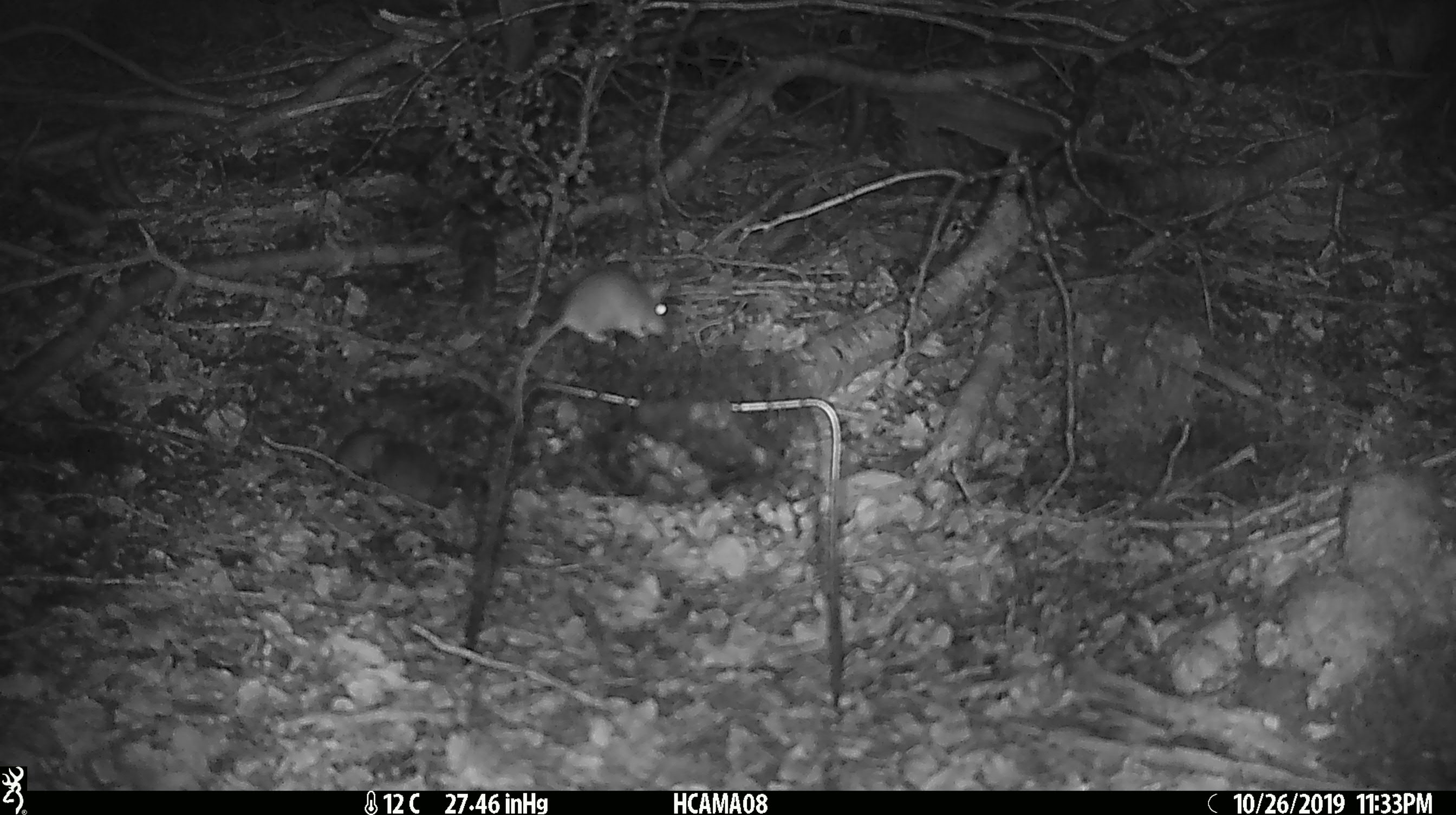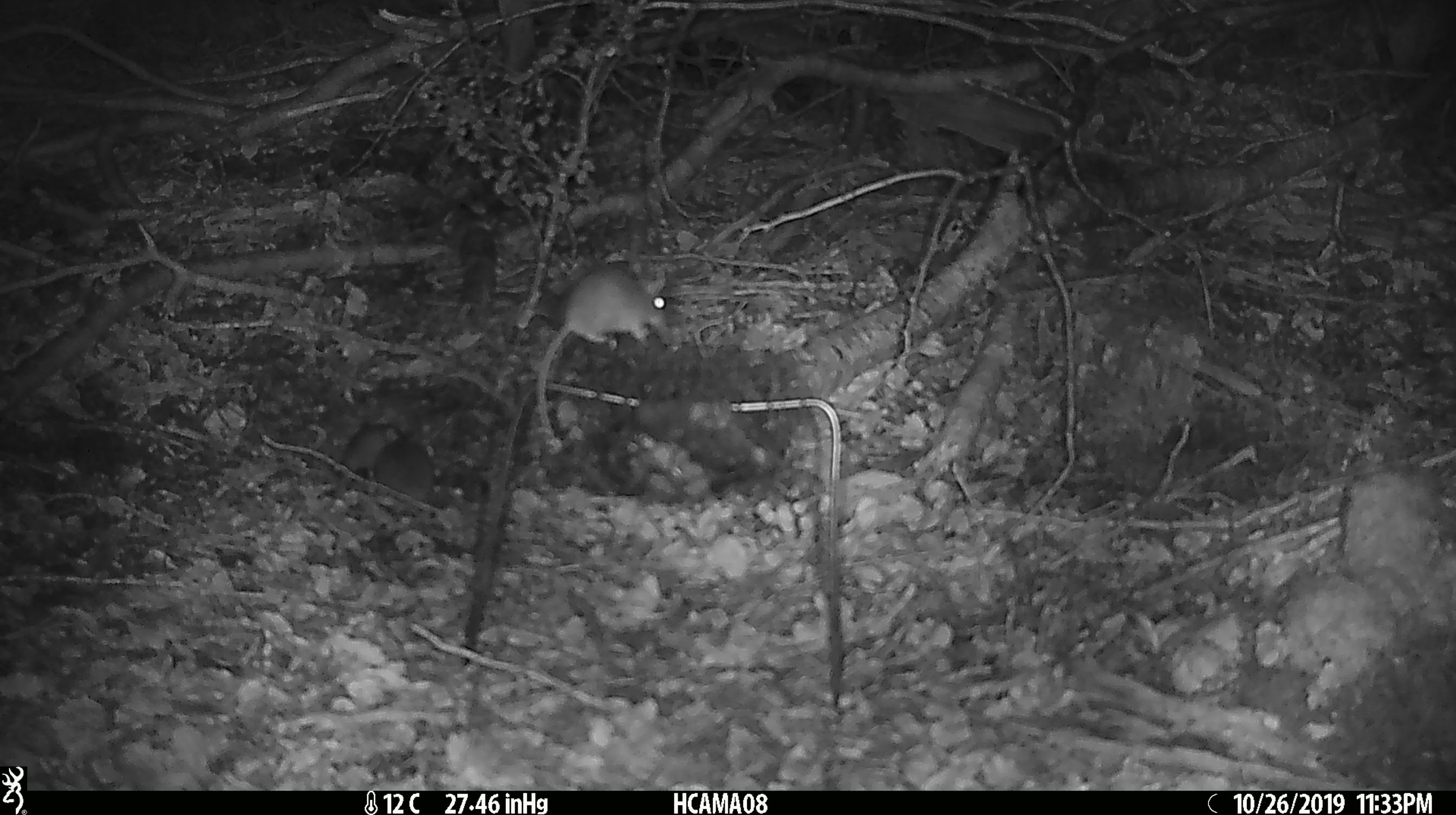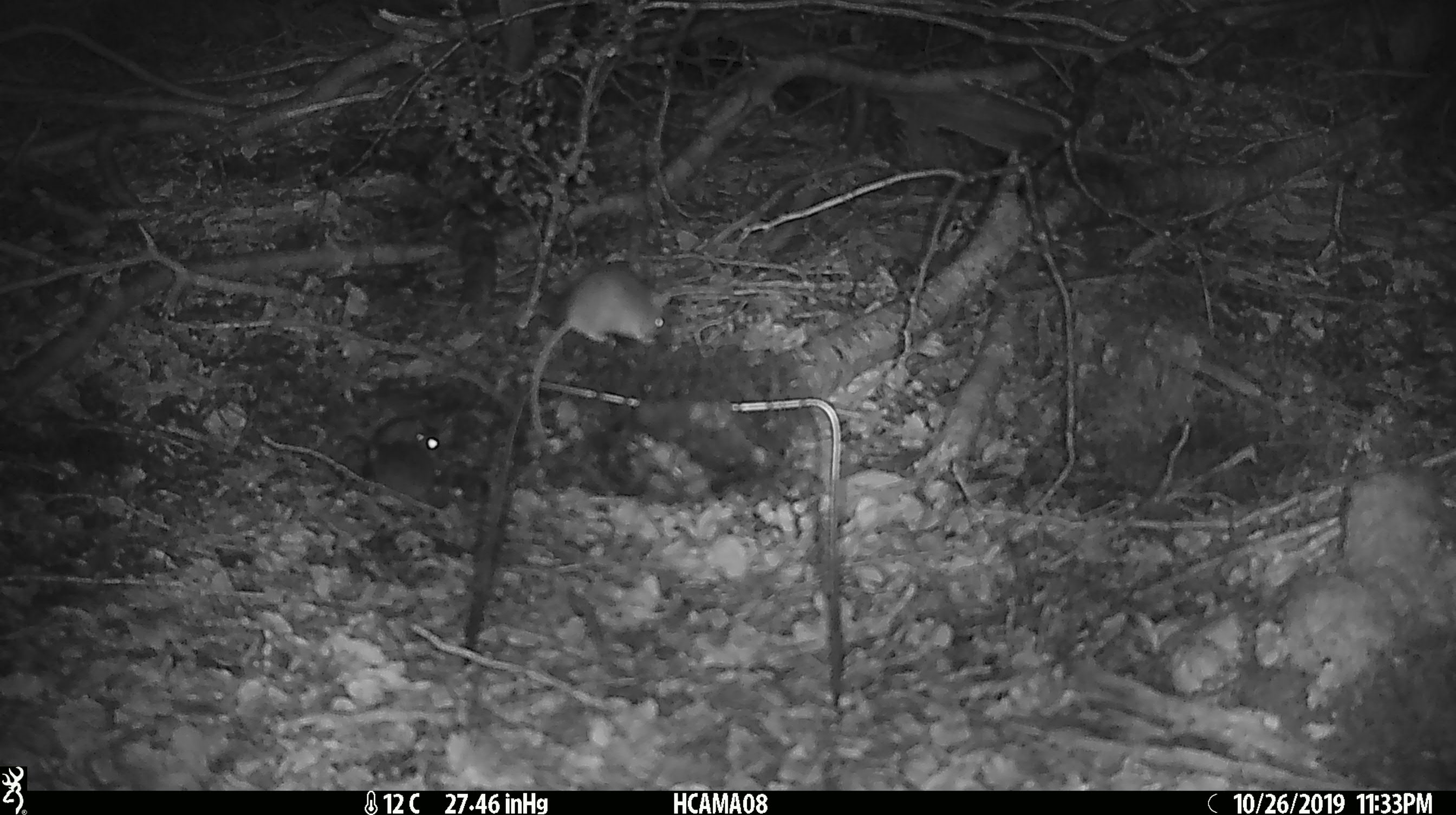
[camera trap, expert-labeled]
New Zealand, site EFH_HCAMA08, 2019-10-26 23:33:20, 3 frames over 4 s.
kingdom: Animalia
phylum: Chordata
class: Mammalia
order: Rodentia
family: Muridae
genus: Mus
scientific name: Mus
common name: mouse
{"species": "mouse (Mus)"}